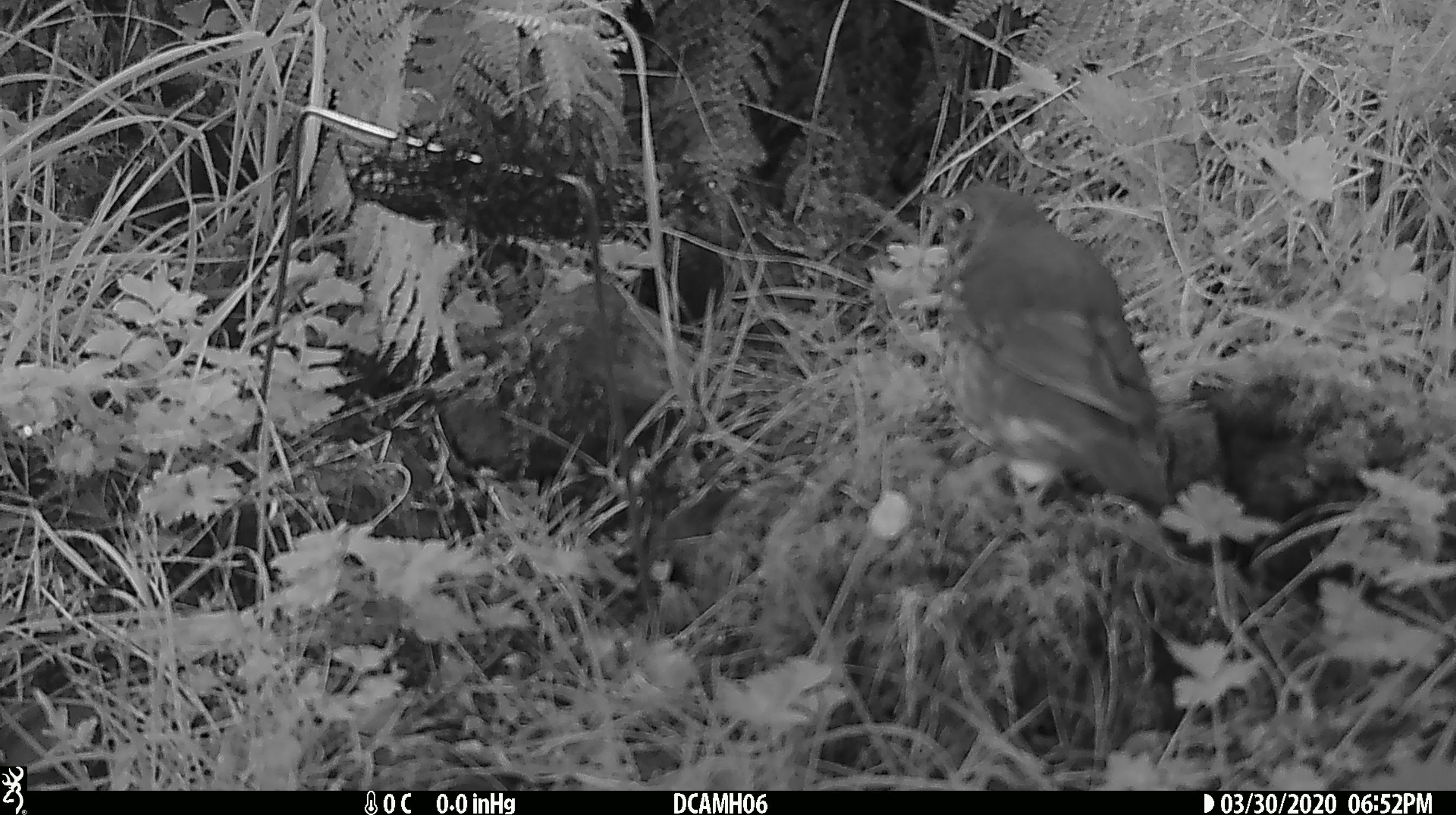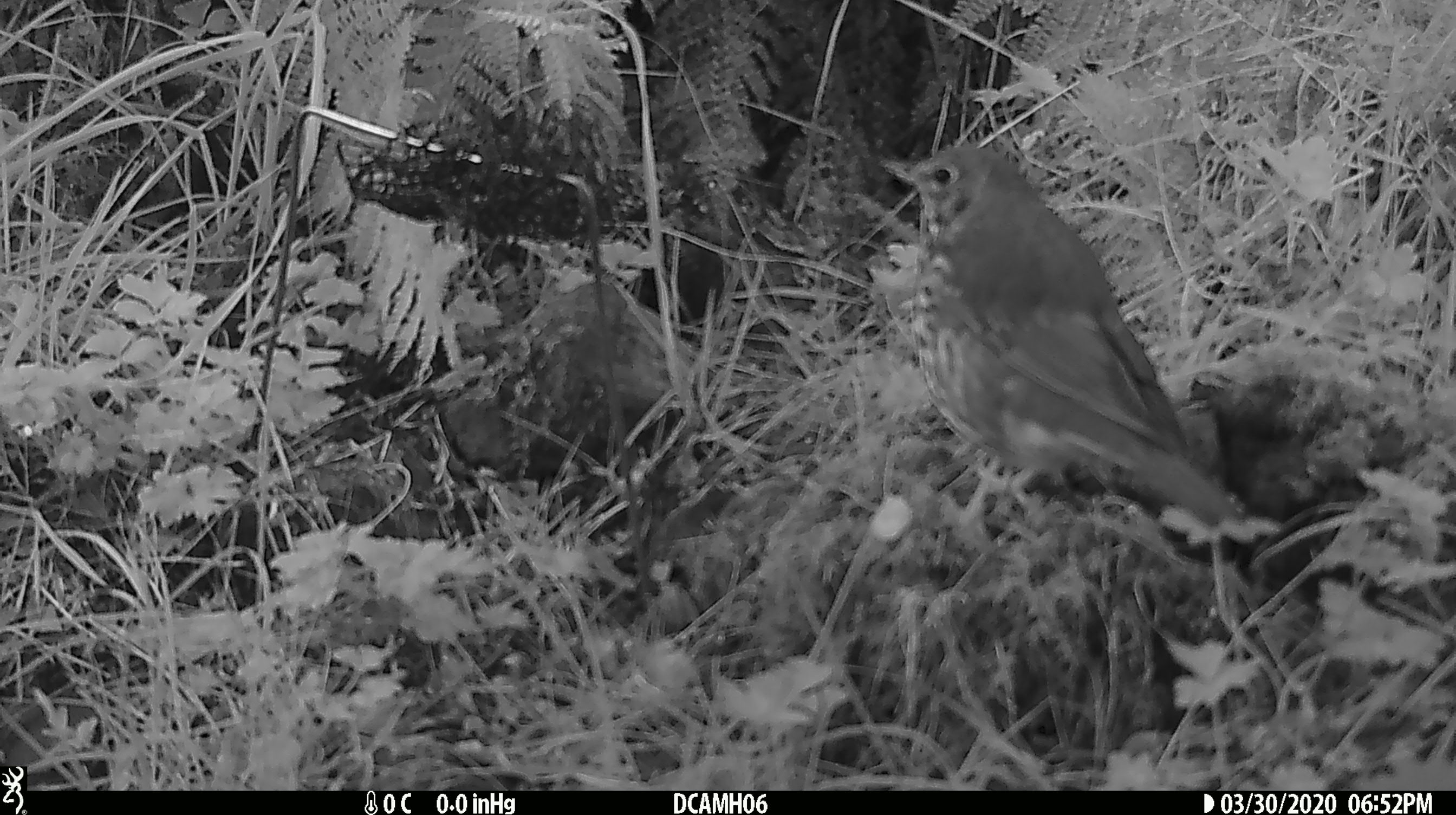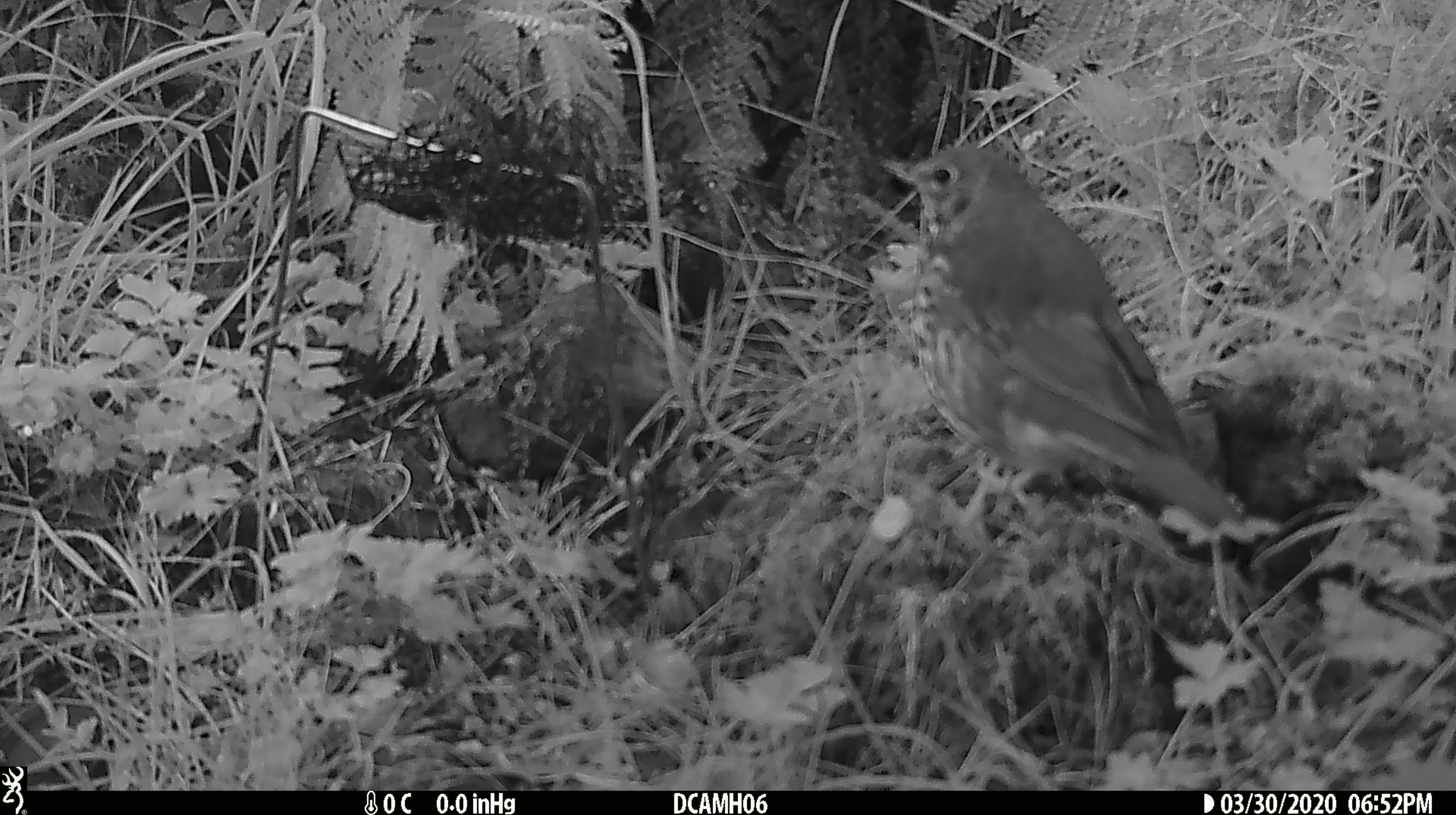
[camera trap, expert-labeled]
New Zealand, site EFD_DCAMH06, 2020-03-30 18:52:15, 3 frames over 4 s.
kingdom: Animalia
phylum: Chordata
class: Aves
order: Passeriformes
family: Turdidae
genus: Turdus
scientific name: Turdus philomelos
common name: song thrush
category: thrush